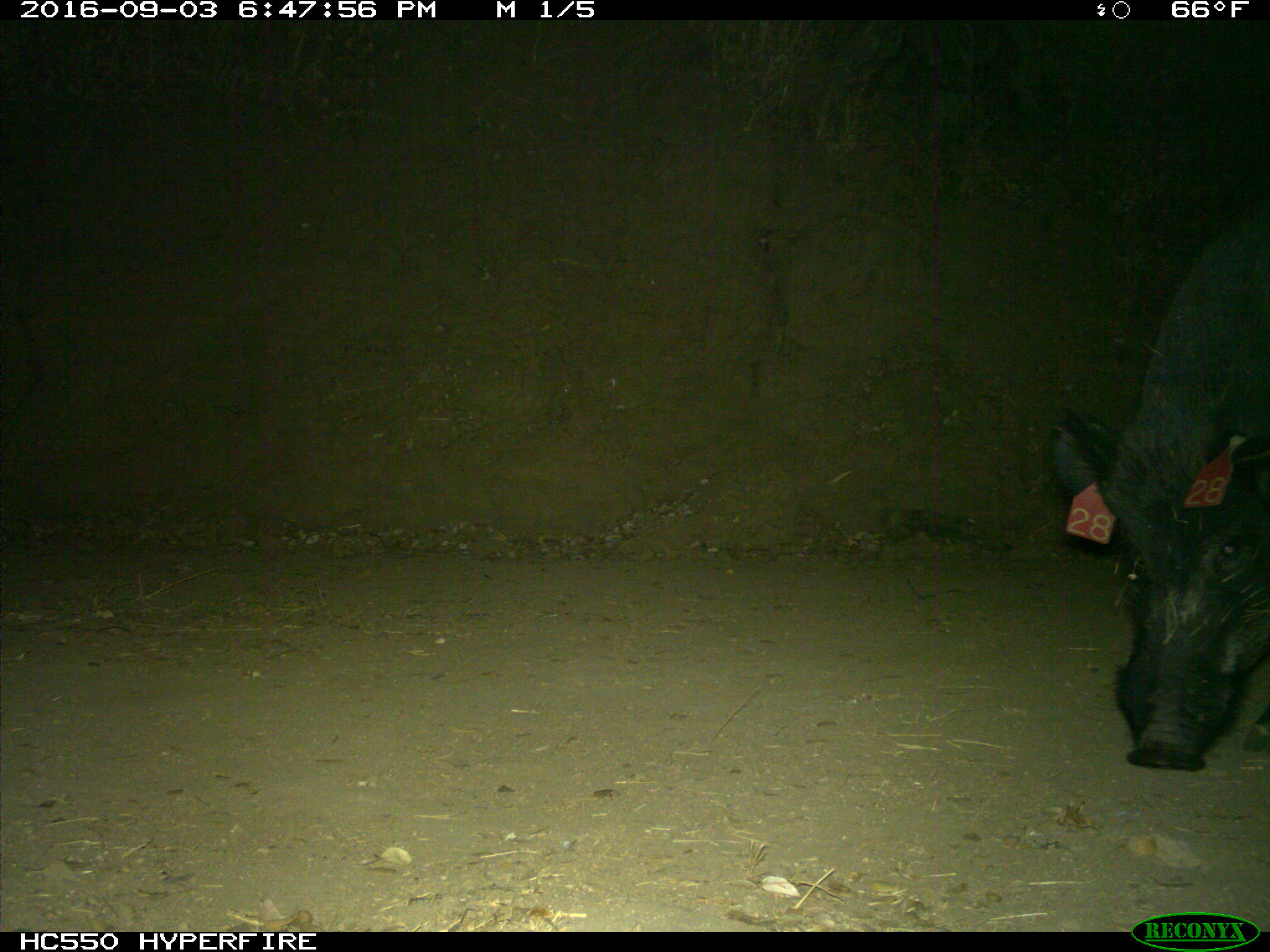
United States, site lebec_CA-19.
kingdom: Animalia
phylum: Chordata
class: Mammalia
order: Artiodactyla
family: Suidae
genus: Sus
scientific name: Sus scrofa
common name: wild boar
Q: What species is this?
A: Sus scrofa (wild boar).